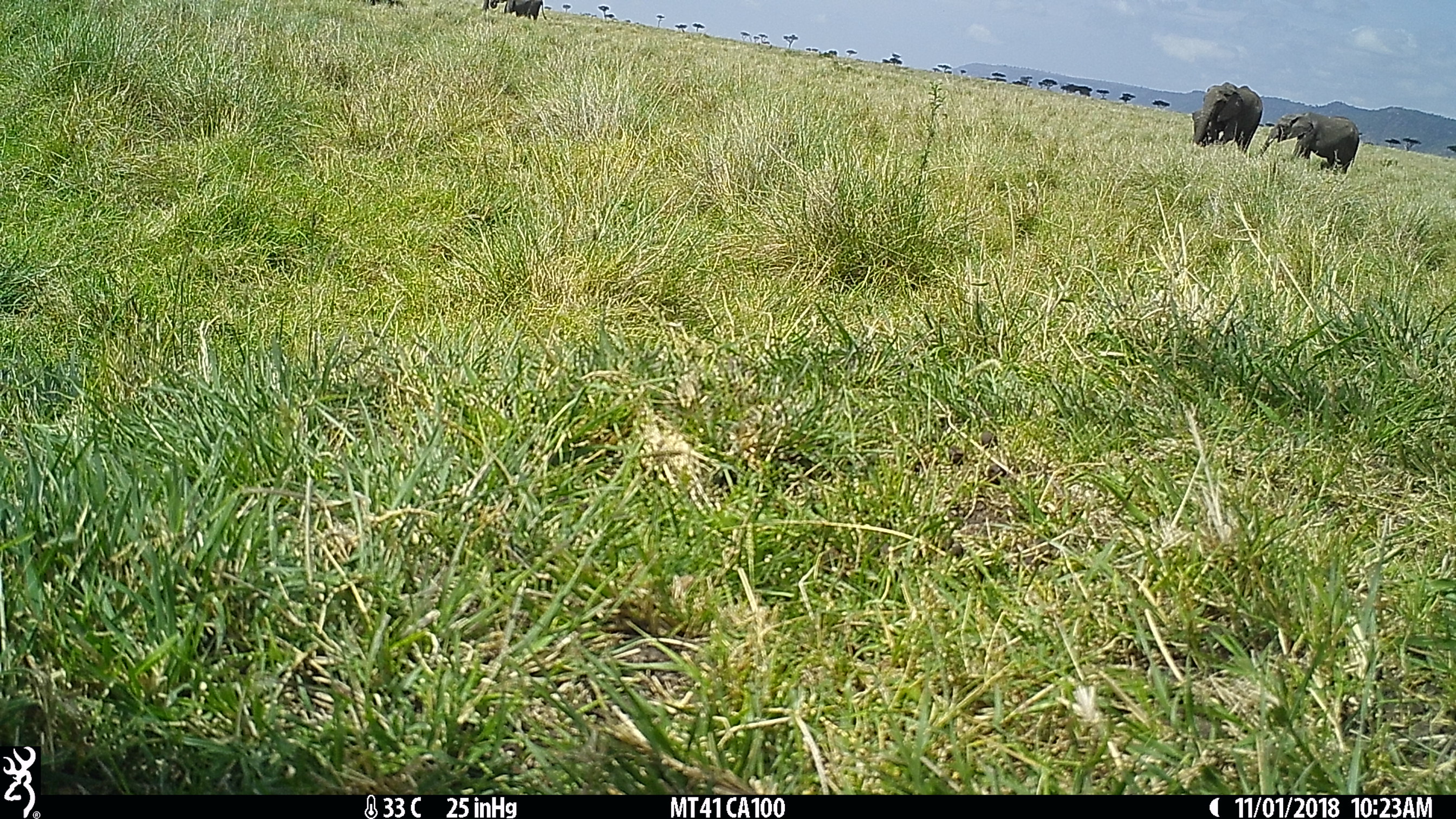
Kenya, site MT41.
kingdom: Animalia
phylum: Chordata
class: Mammalia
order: Proboscidea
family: Elephantidae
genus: Loxodonta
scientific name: Loxodonta africana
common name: elephant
Elephant (Loxodonta africana).